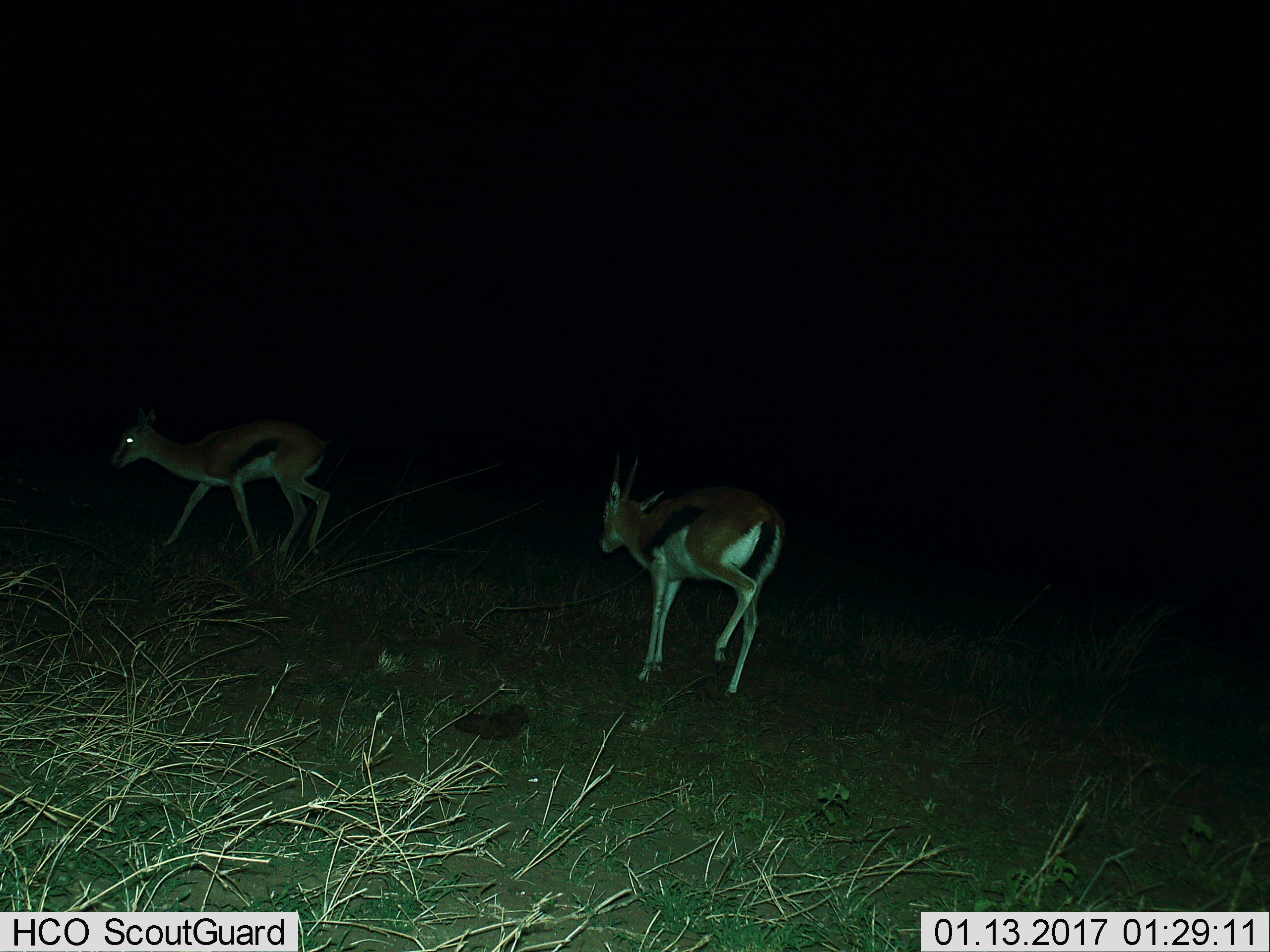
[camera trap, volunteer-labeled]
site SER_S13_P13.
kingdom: Animalia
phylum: Chordata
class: Mammalia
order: Artiodactyla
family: Bovidae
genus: Eudorcas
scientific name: Eudorcas thomsonii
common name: thomson's gazelle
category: gazellethomsons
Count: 2.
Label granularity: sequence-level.